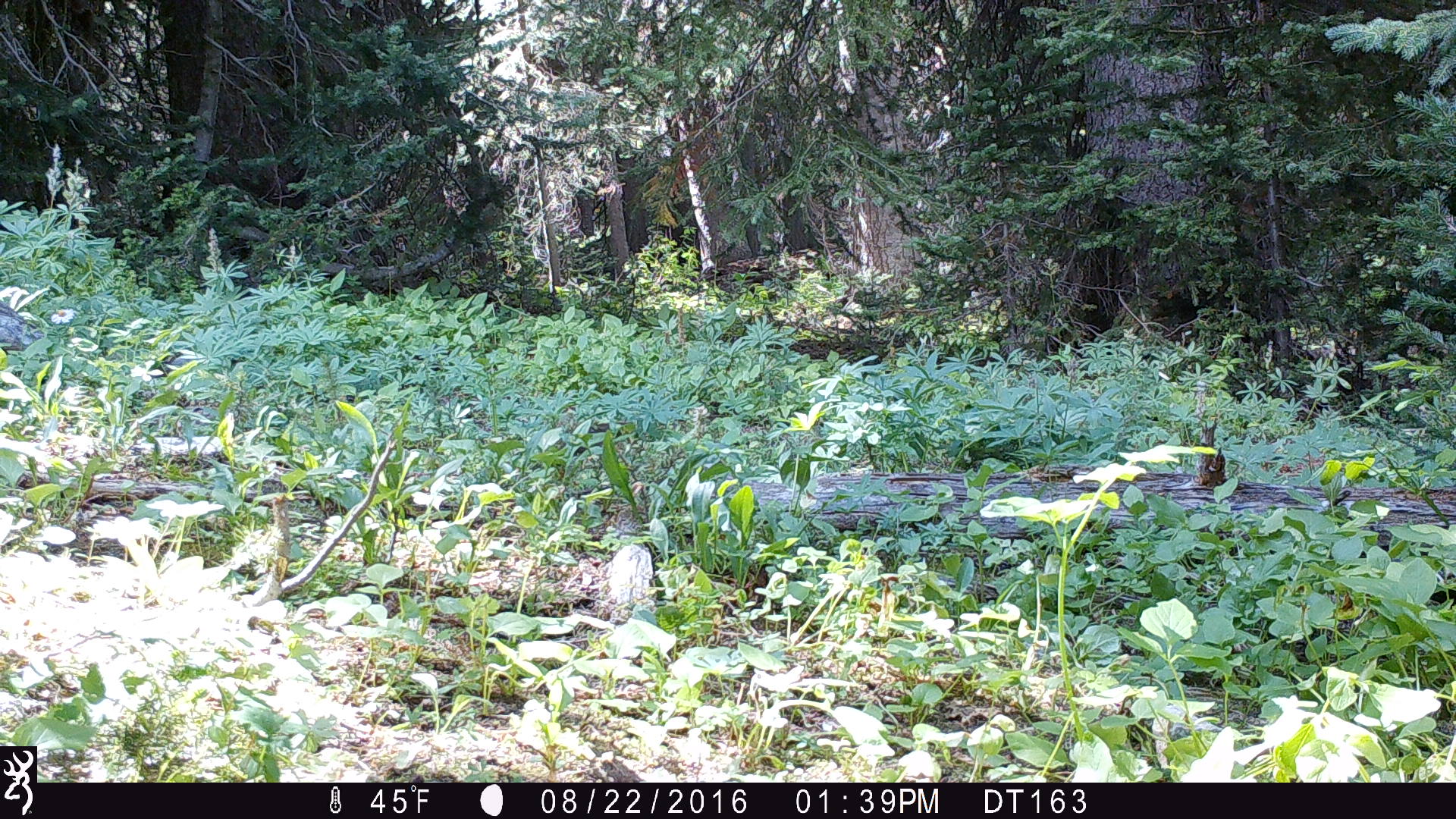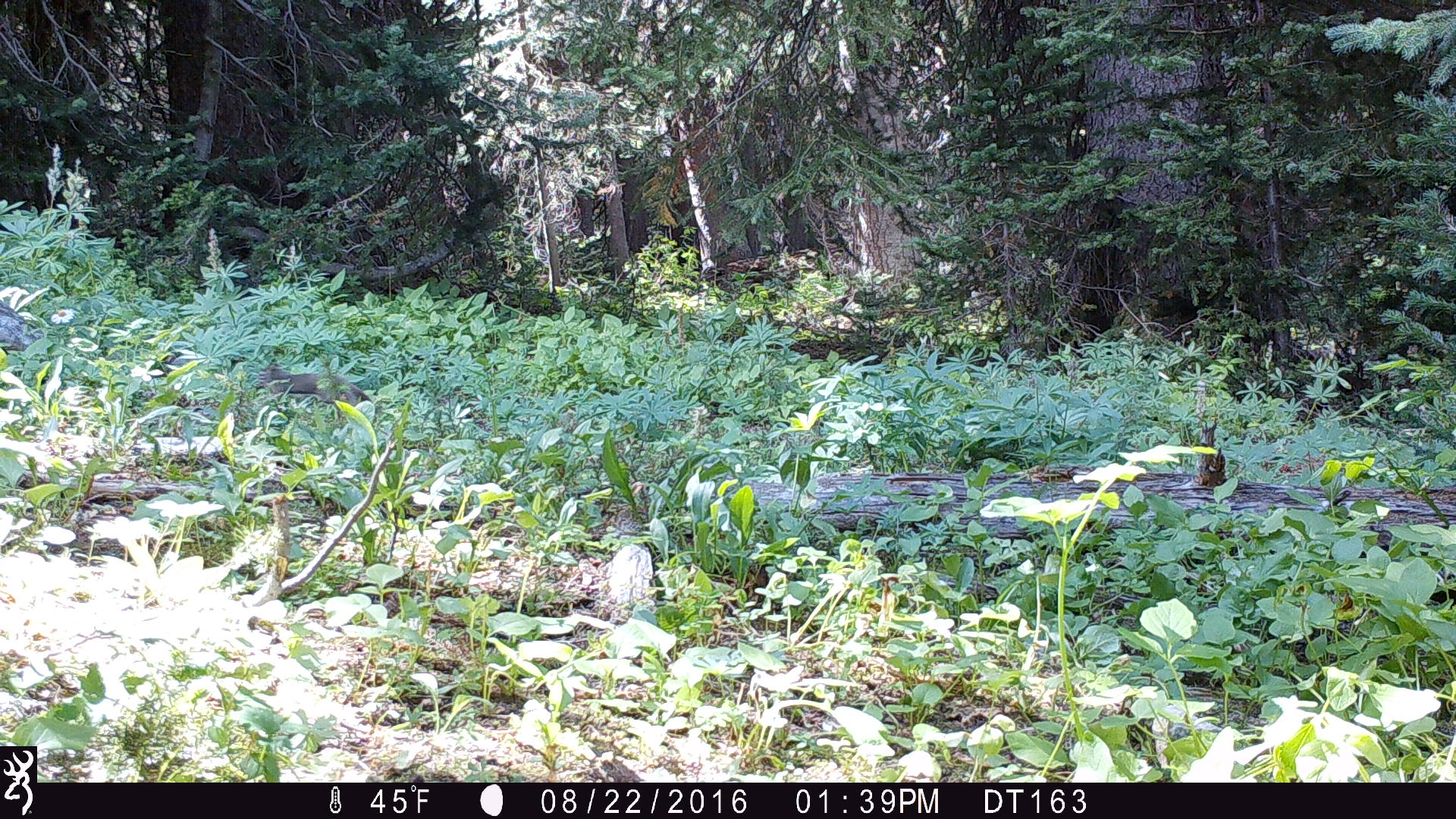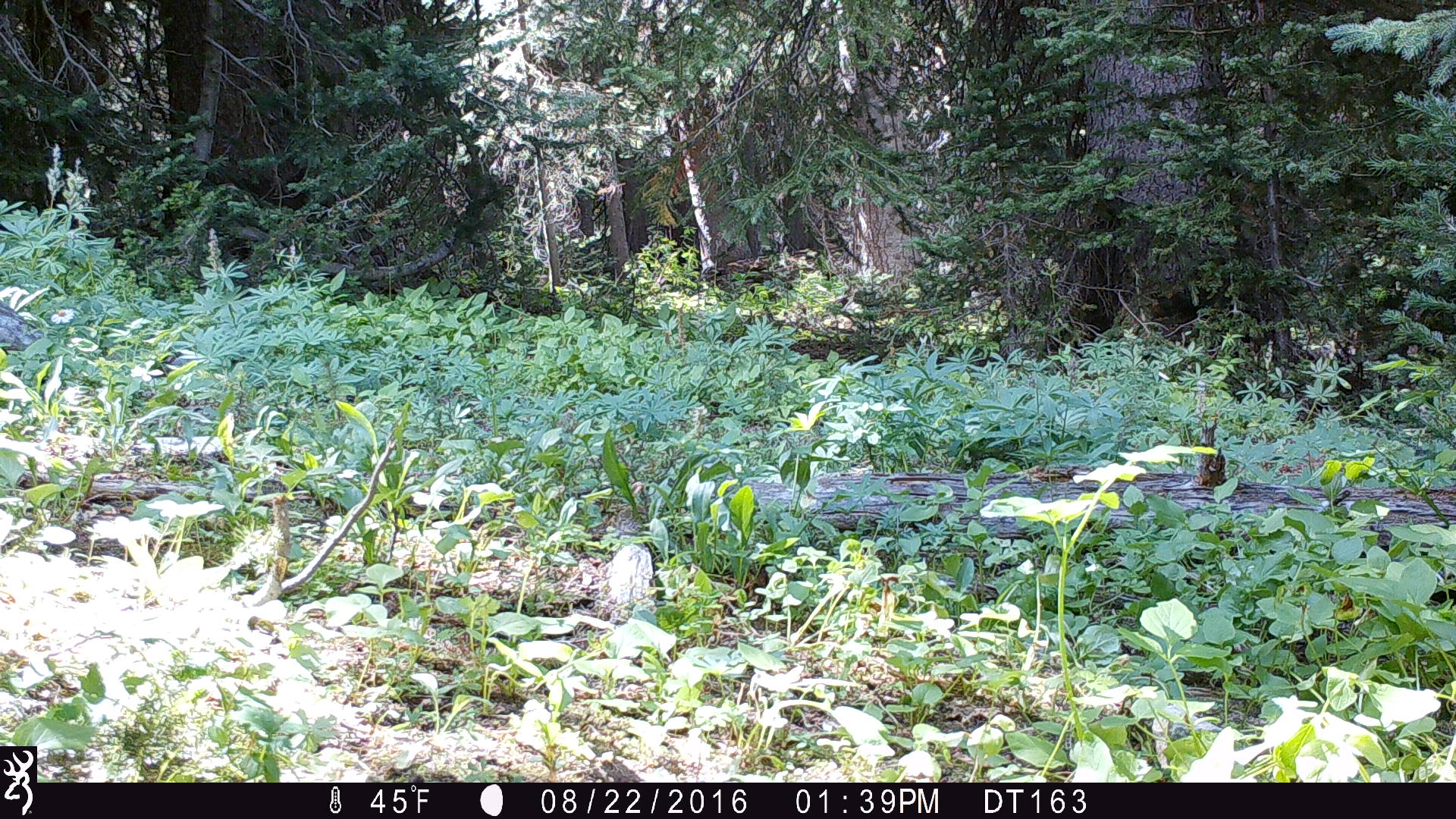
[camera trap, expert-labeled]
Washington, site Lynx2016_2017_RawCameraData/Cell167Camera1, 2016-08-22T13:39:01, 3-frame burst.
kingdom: Animalia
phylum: Chordata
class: Mammalia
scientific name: Mammalia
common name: small mammal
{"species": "small mammal (Mammalia)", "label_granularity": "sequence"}